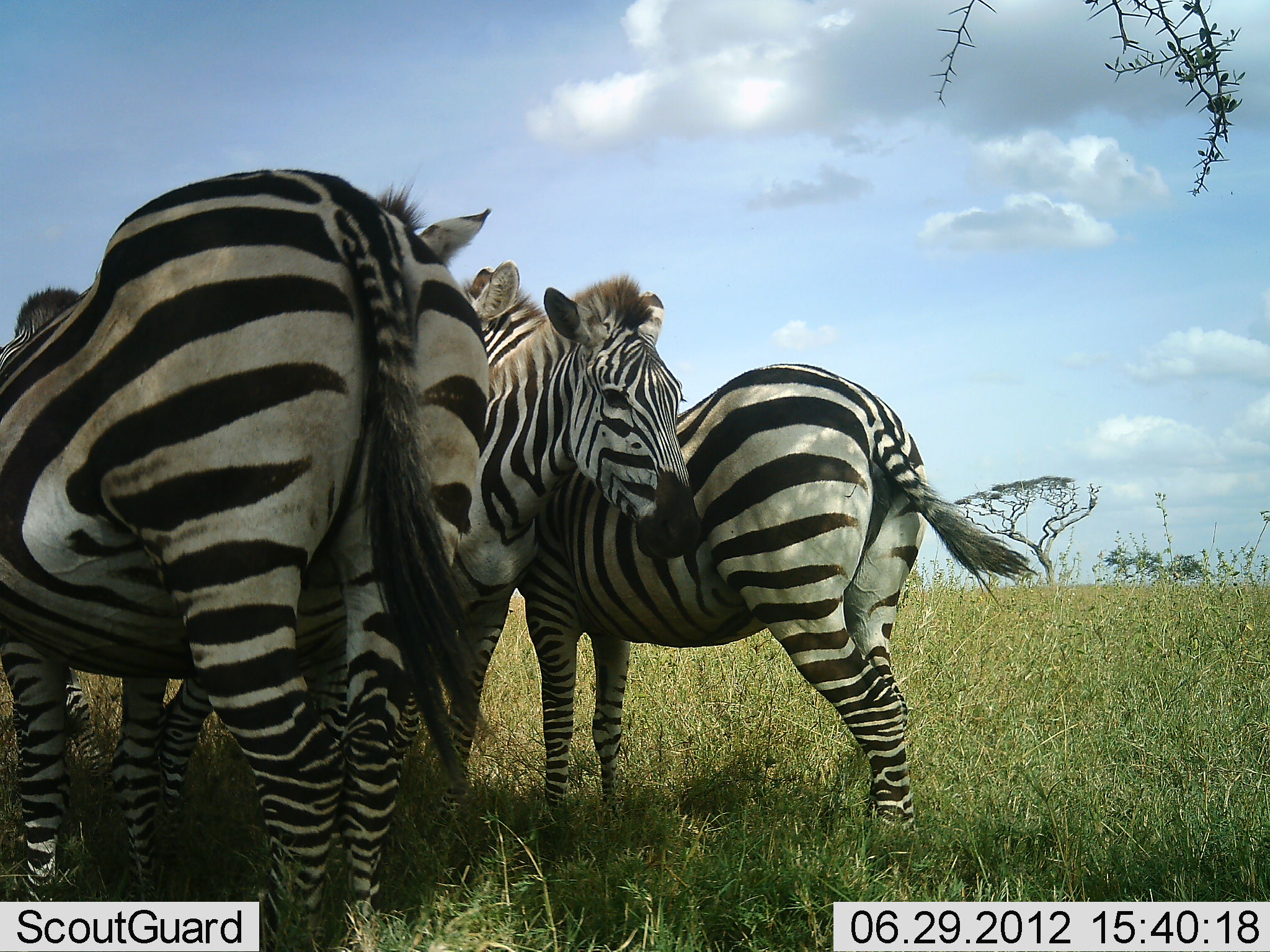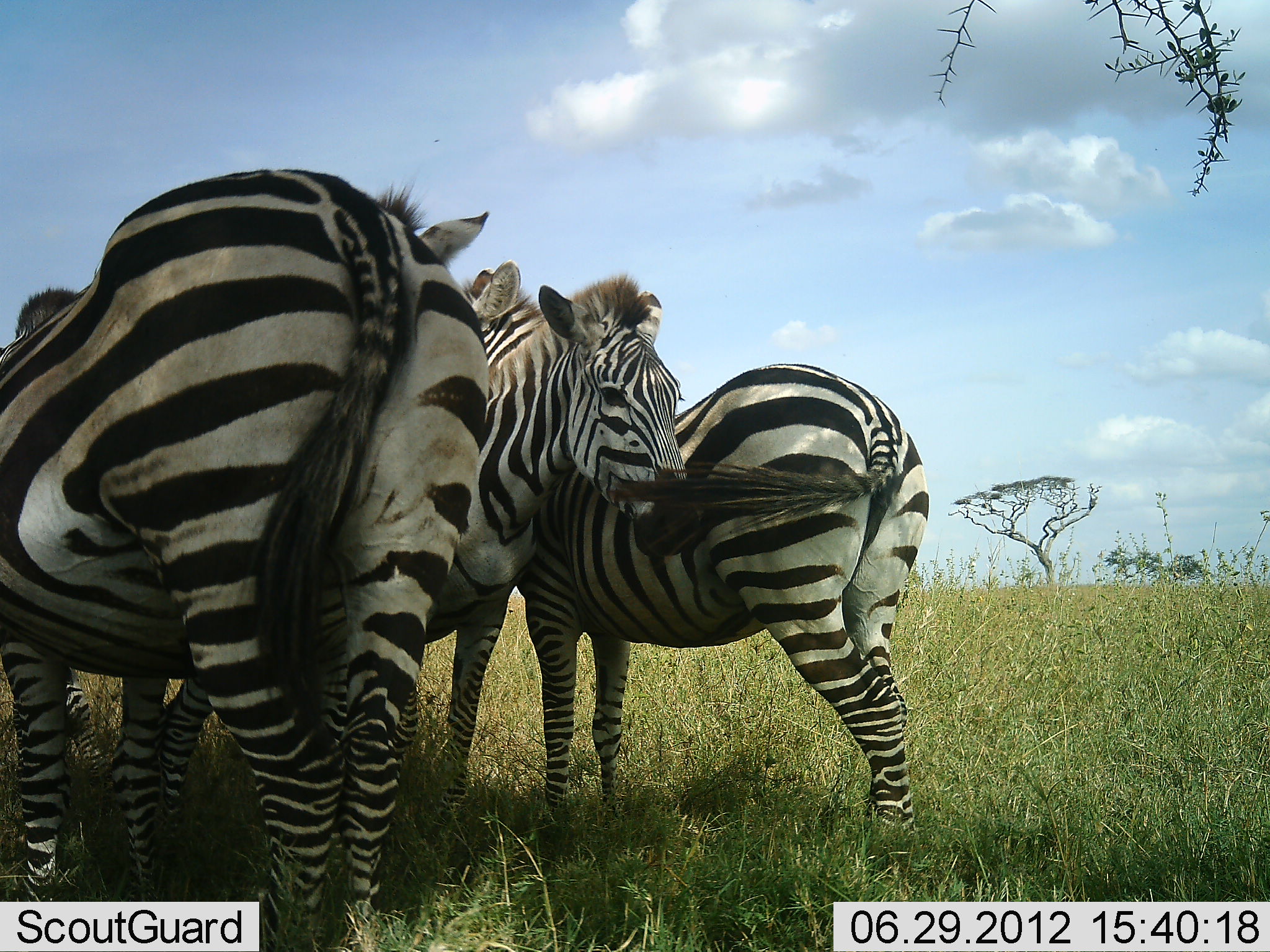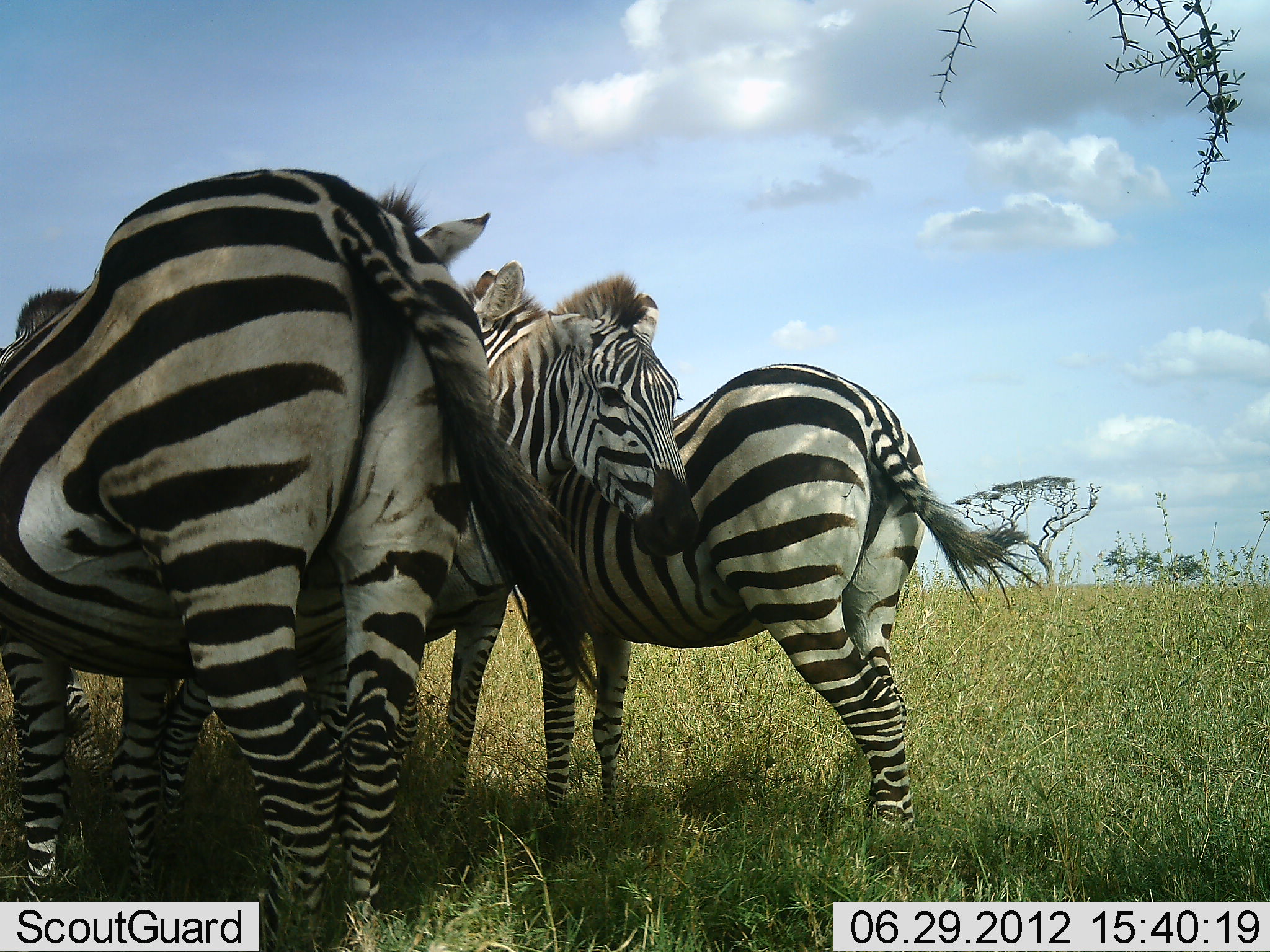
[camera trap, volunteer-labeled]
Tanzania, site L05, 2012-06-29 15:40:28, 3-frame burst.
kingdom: Animalia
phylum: Chordata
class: Mammalia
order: Perissodactyla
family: Equidae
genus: Equus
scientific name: Equus quagga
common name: plains zebra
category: zebra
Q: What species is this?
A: Zebra (plains zebra) (Equus quagga).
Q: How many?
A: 3.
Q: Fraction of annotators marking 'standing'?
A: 90%.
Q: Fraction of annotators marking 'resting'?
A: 0%.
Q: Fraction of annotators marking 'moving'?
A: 0%.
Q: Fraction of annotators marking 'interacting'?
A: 20%.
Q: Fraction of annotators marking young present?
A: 0%.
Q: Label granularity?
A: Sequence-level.